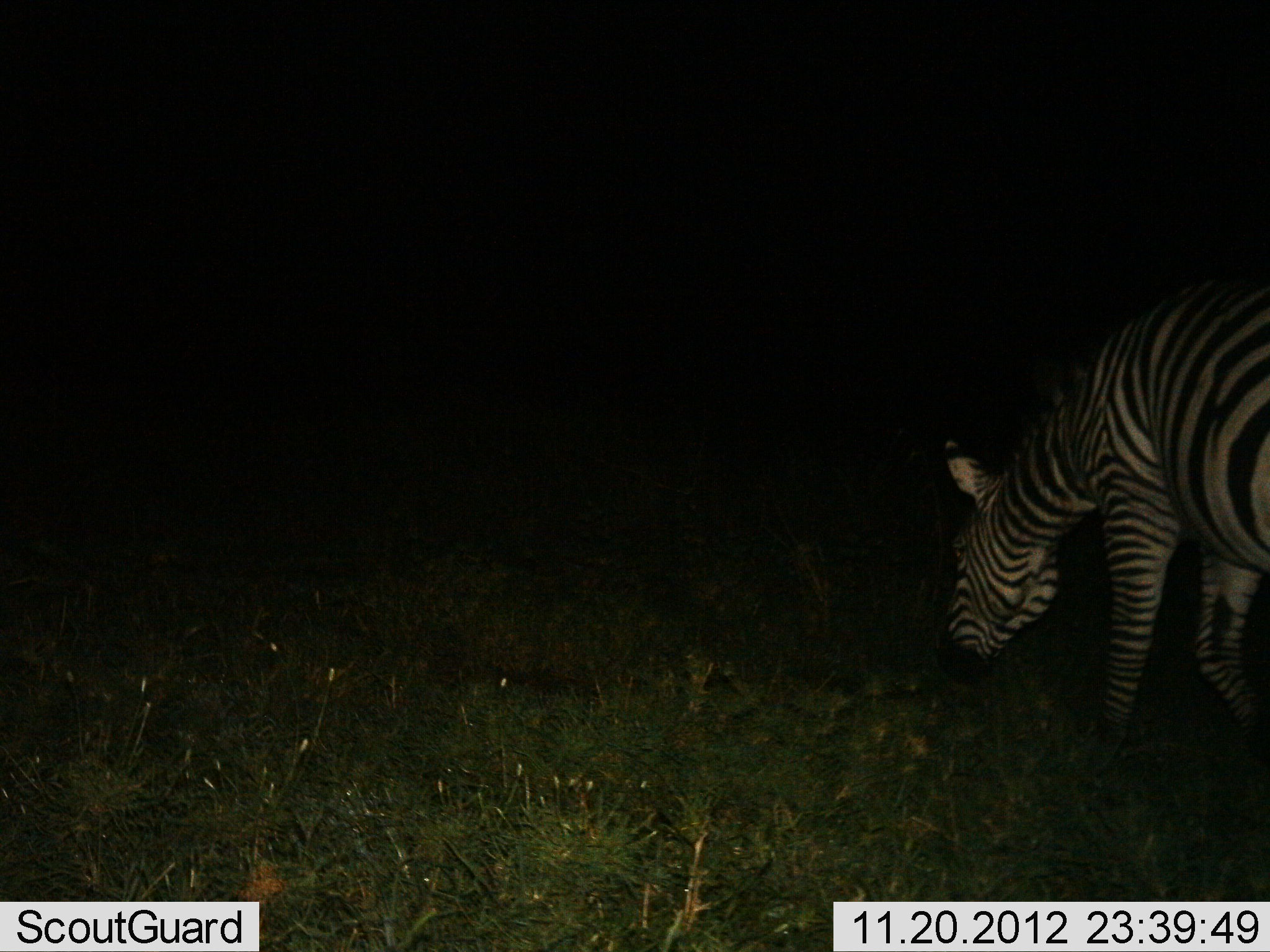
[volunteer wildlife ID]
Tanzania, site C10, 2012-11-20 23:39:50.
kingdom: Animalia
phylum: Chordata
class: Mammalia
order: Perissodactyla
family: Equidae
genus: Equus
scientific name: Equus quagga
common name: plains zebra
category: zebra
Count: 1.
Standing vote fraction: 10%.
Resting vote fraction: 0%.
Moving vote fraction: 20%.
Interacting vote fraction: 0%.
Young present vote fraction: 0%.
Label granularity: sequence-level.